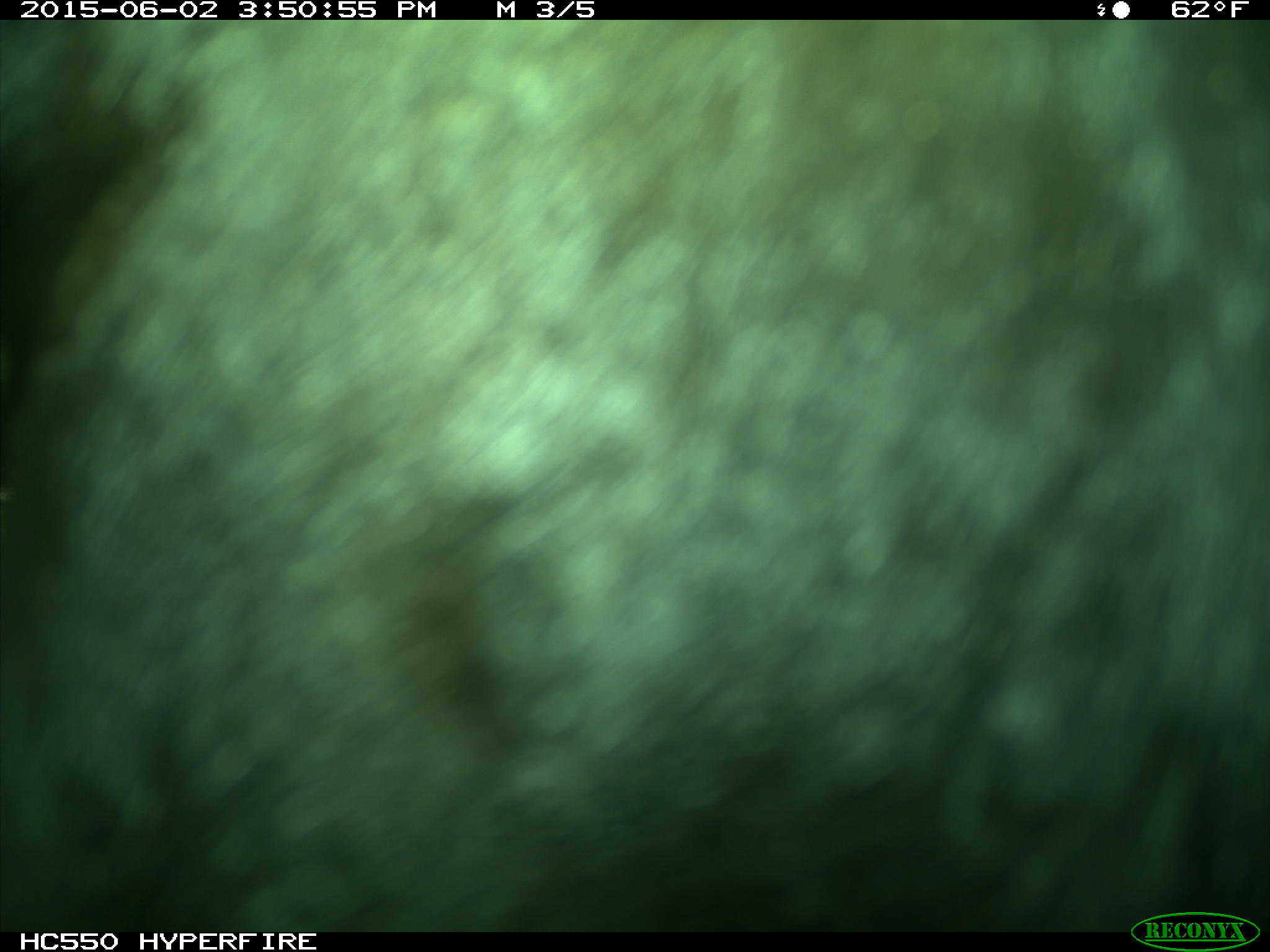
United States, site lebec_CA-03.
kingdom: Animalia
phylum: Chordata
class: Mammalia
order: Artiodactyla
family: Bovidae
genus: Bos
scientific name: Bos taurus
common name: domestic cow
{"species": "Bos taurus (domestic cow)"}